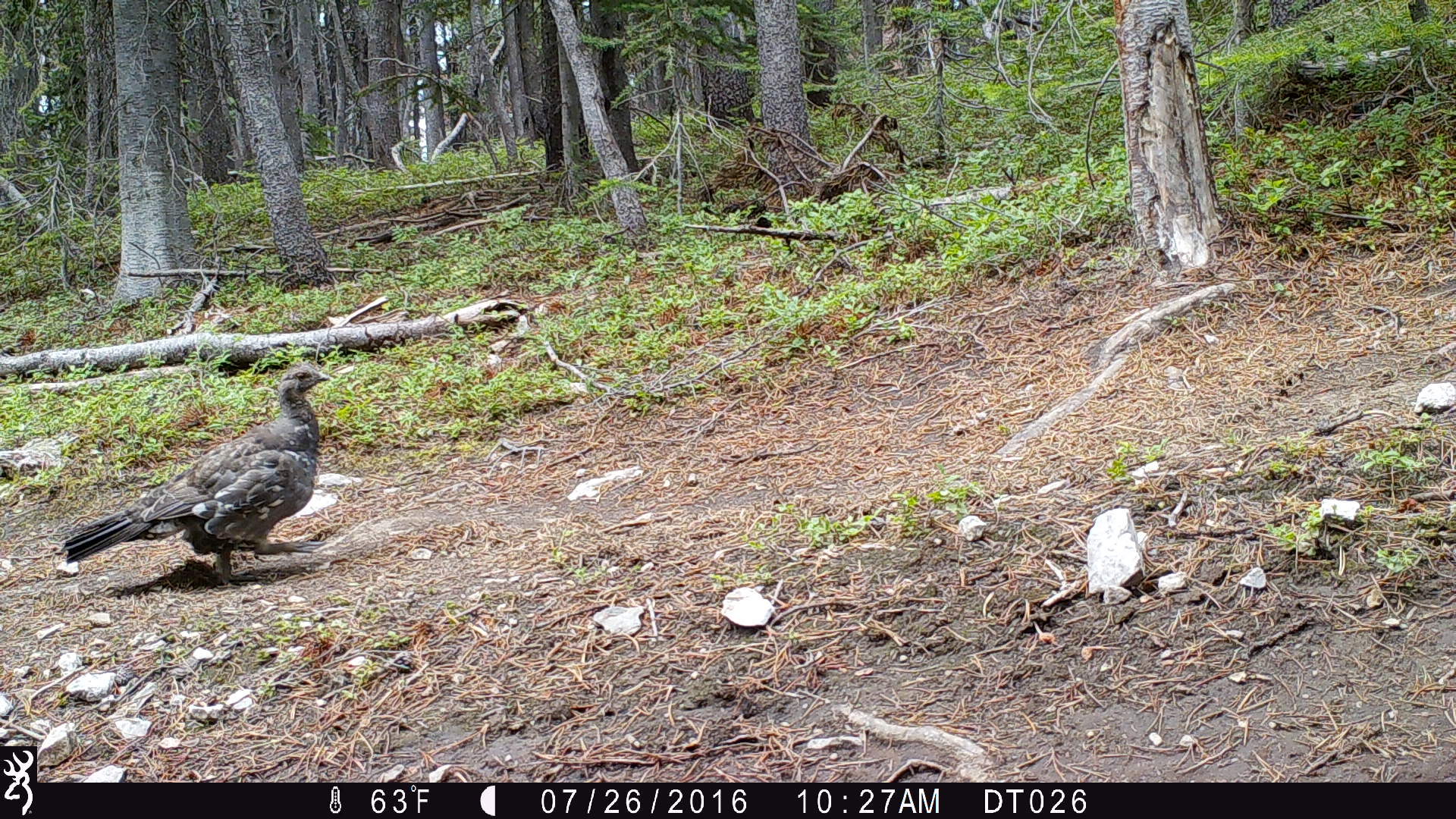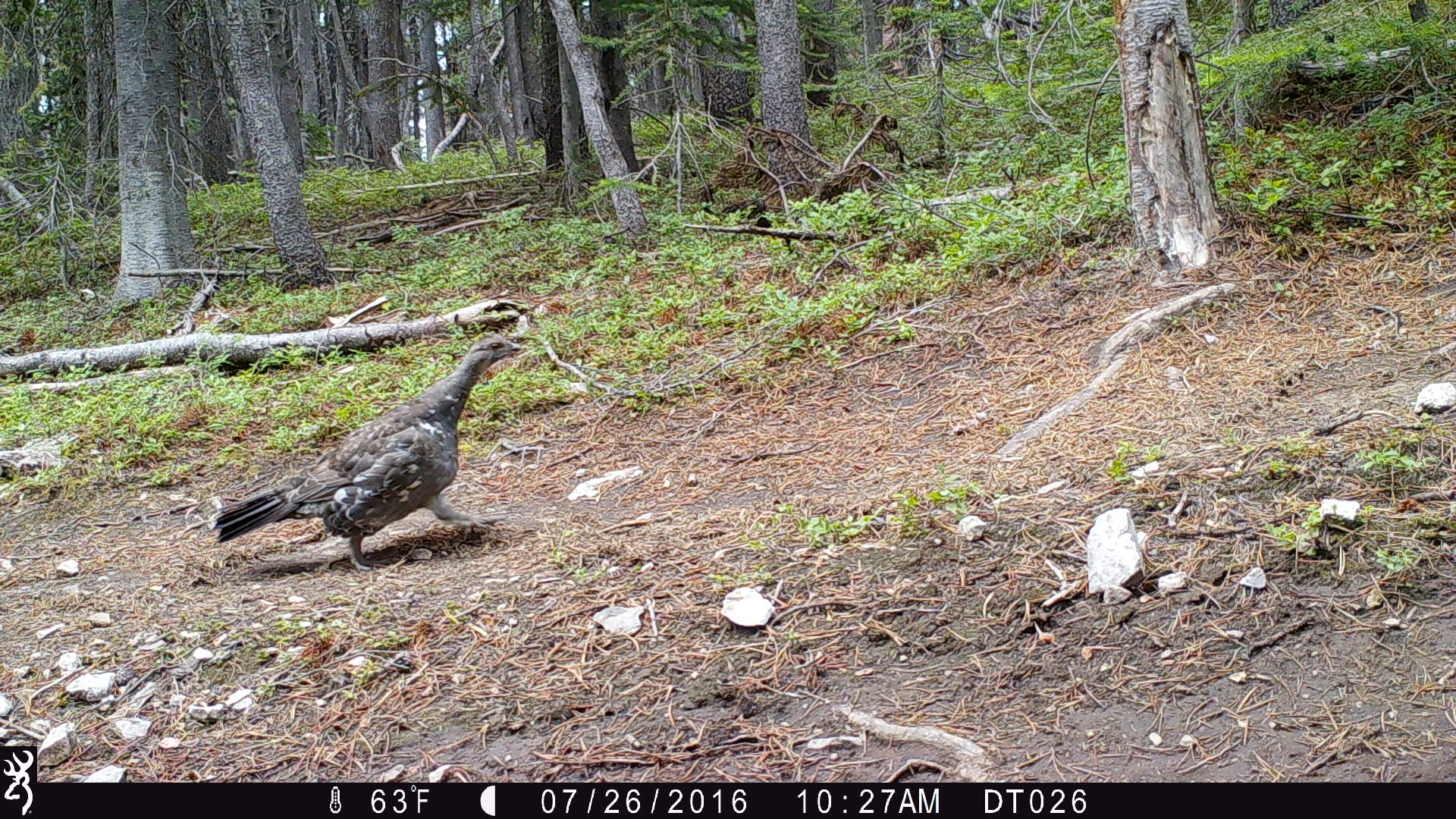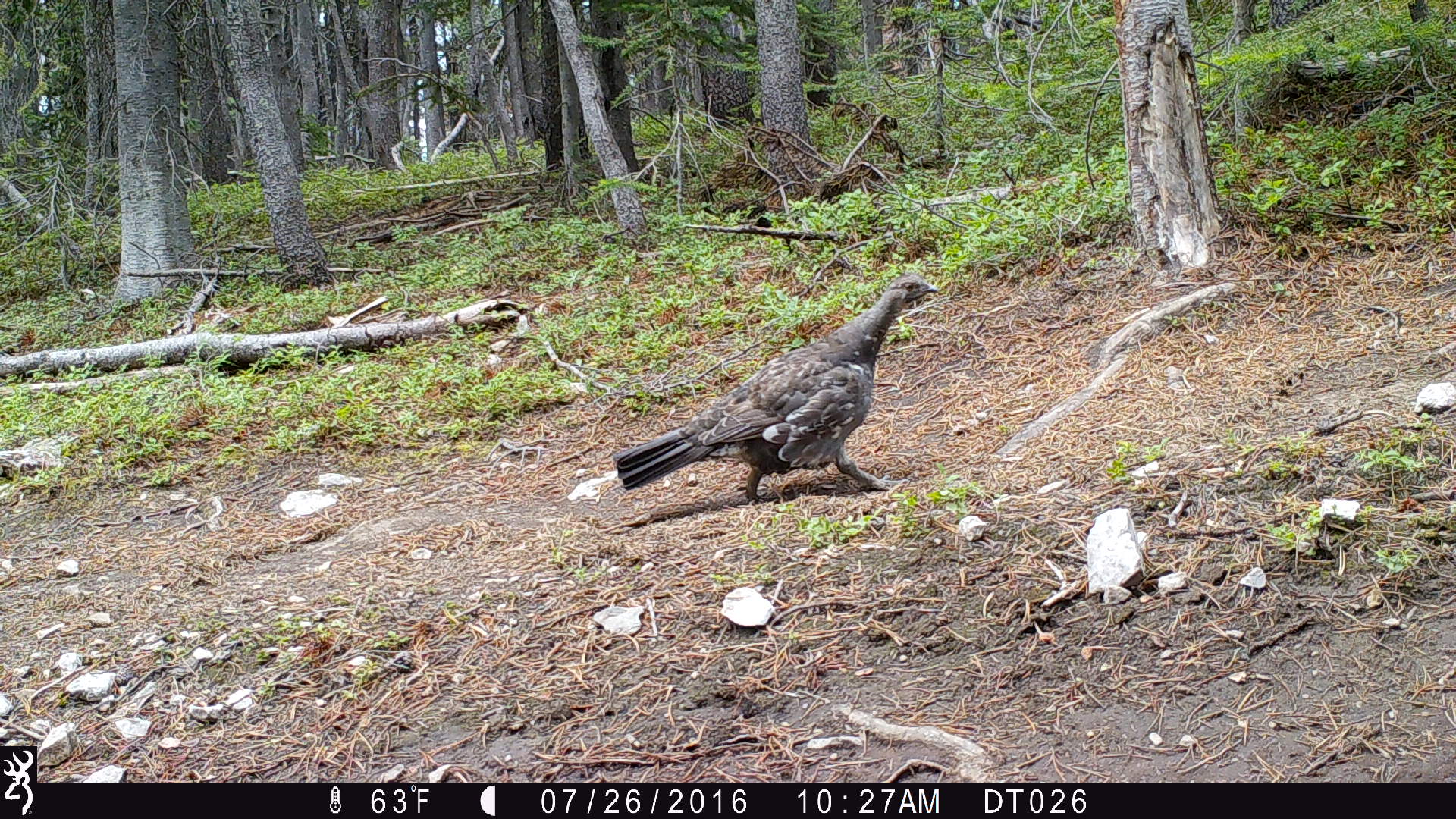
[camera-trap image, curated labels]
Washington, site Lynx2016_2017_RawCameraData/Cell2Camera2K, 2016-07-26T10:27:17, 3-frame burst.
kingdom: Animalia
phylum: Chordata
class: Aves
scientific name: Aves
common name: birds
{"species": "Aves (birds)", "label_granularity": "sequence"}